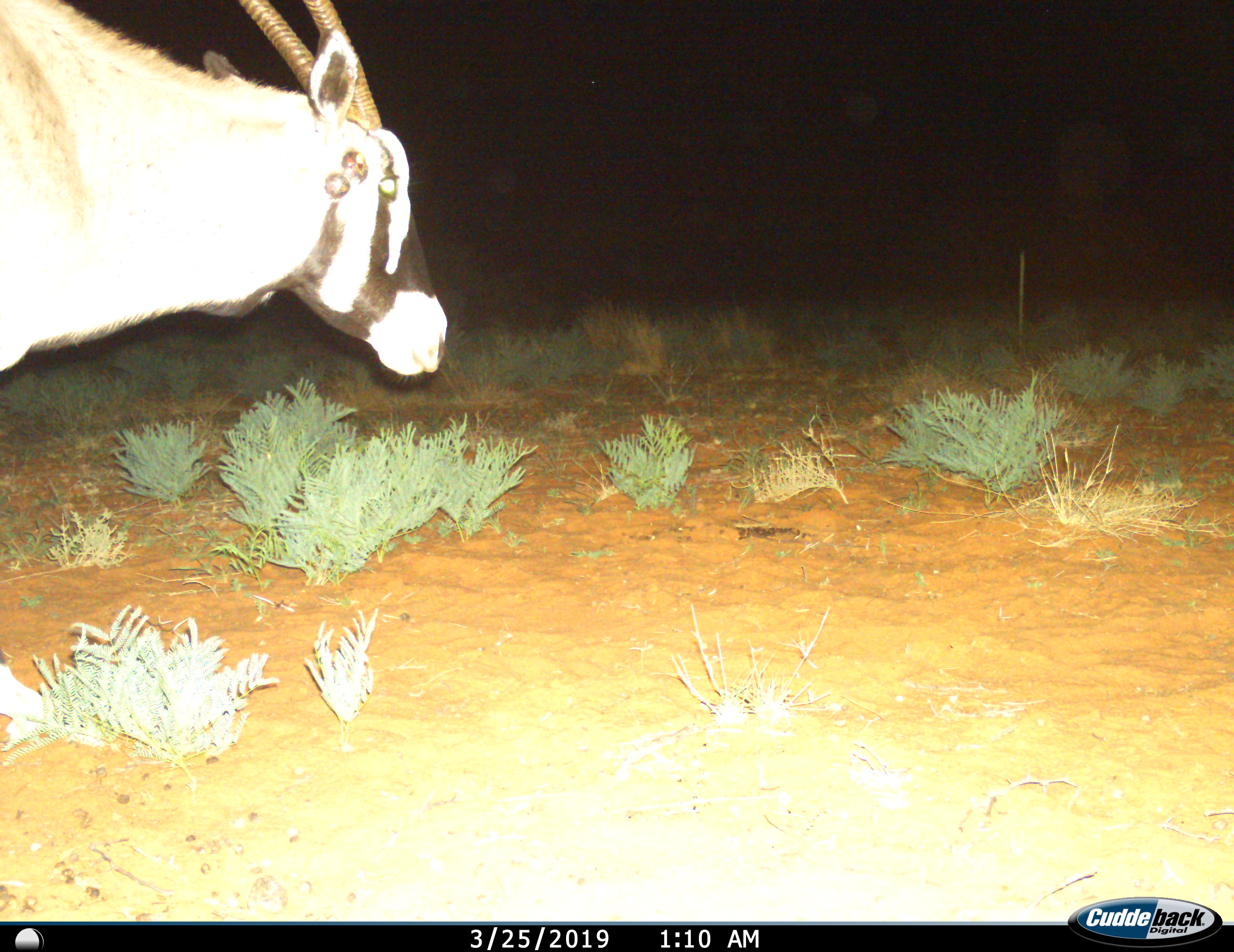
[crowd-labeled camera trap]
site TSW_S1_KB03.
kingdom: Animalia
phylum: Chordata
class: Mammalia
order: Artiodactyla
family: Bovidae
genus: Oryx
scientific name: Oryx gazella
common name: gemsbok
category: oryx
Oryx (gemsbok) (Oryx gazella), count 1. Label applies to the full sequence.